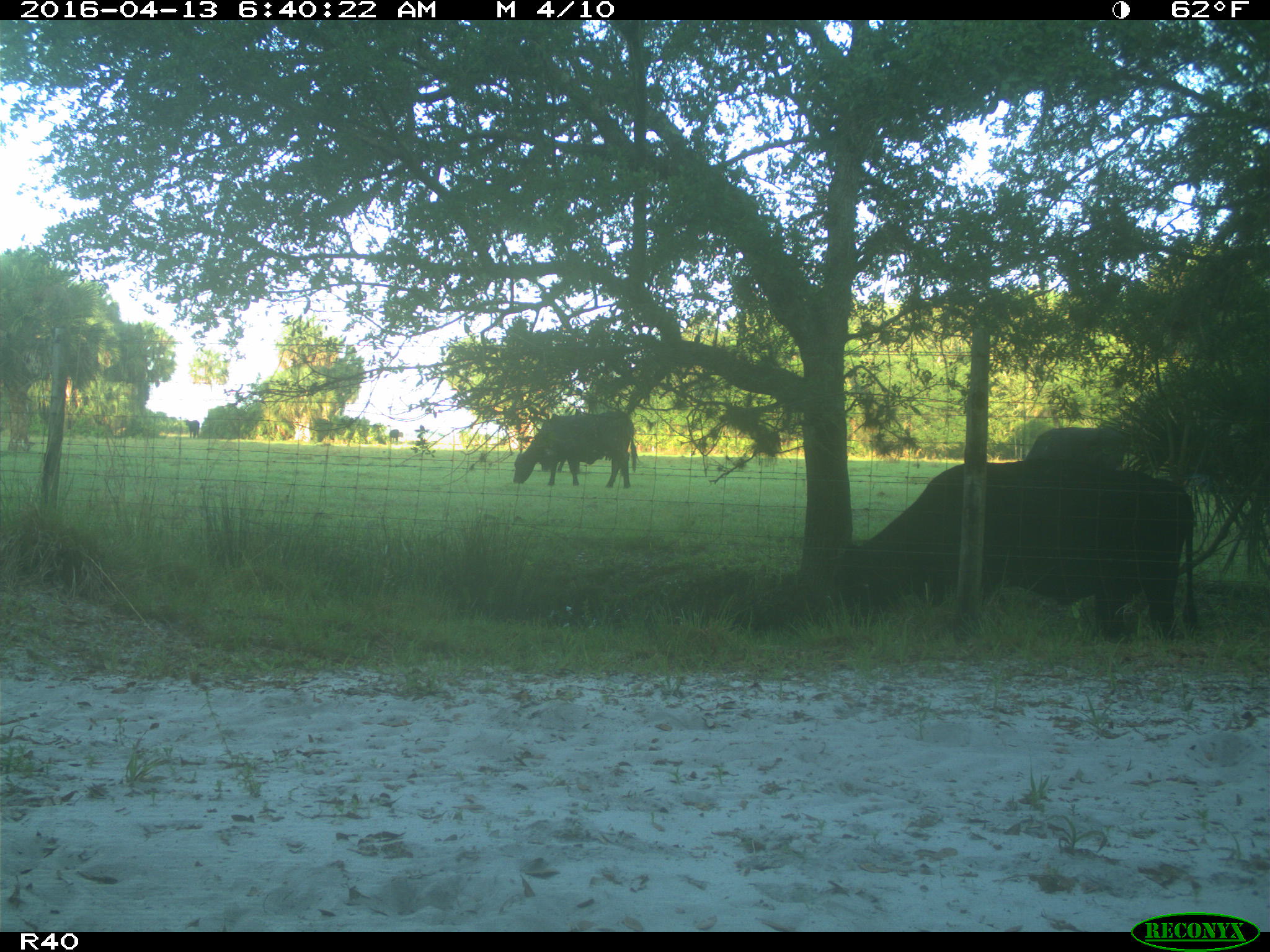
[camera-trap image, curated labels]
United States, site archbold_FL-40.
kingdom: Animalia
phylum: Chordata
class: Mammalia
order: Artiodactyla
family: Bovidae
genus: Bos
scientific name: Bos taurus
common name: domestic cow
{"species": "Bos taurus (domestic cow)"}